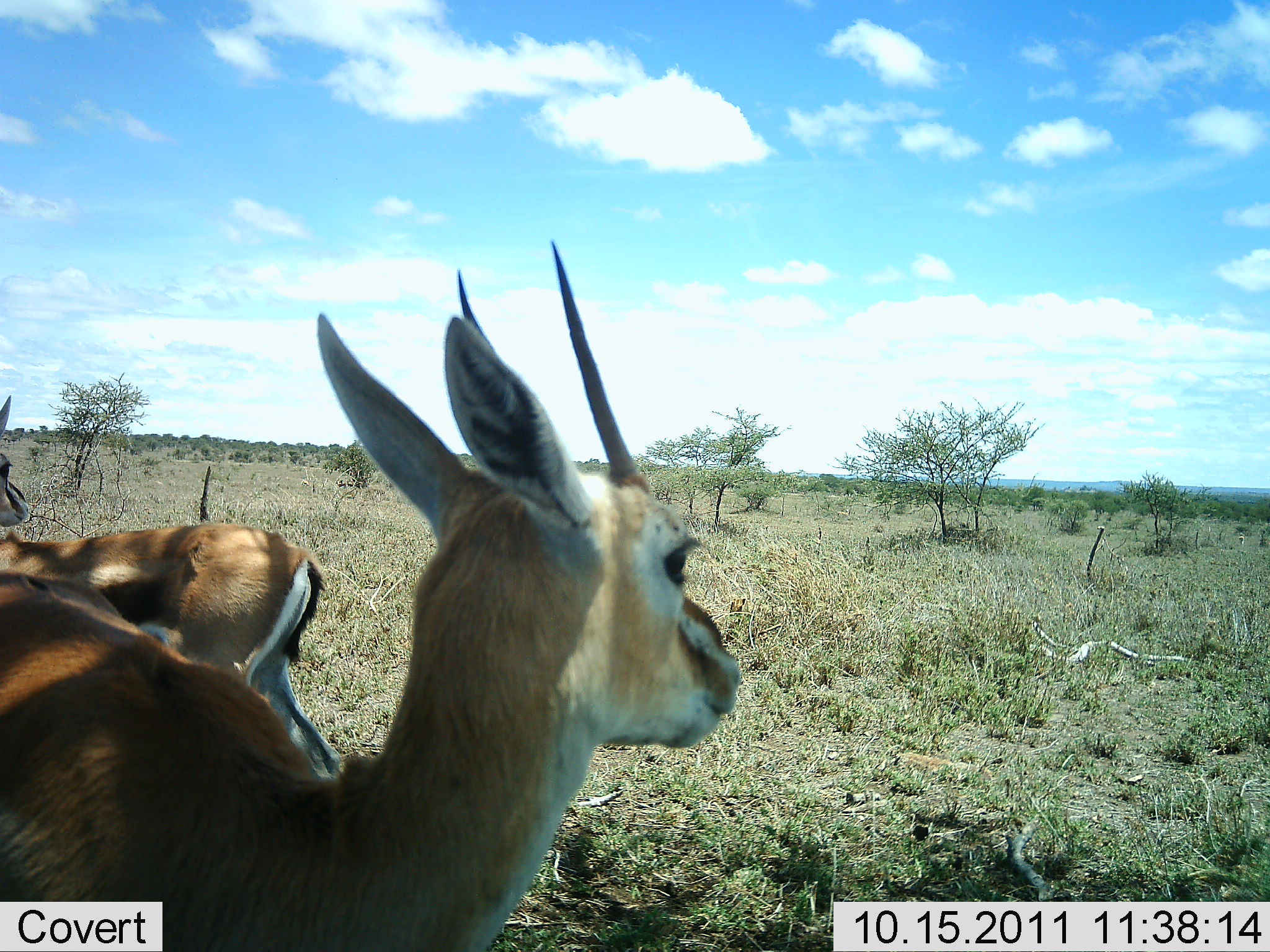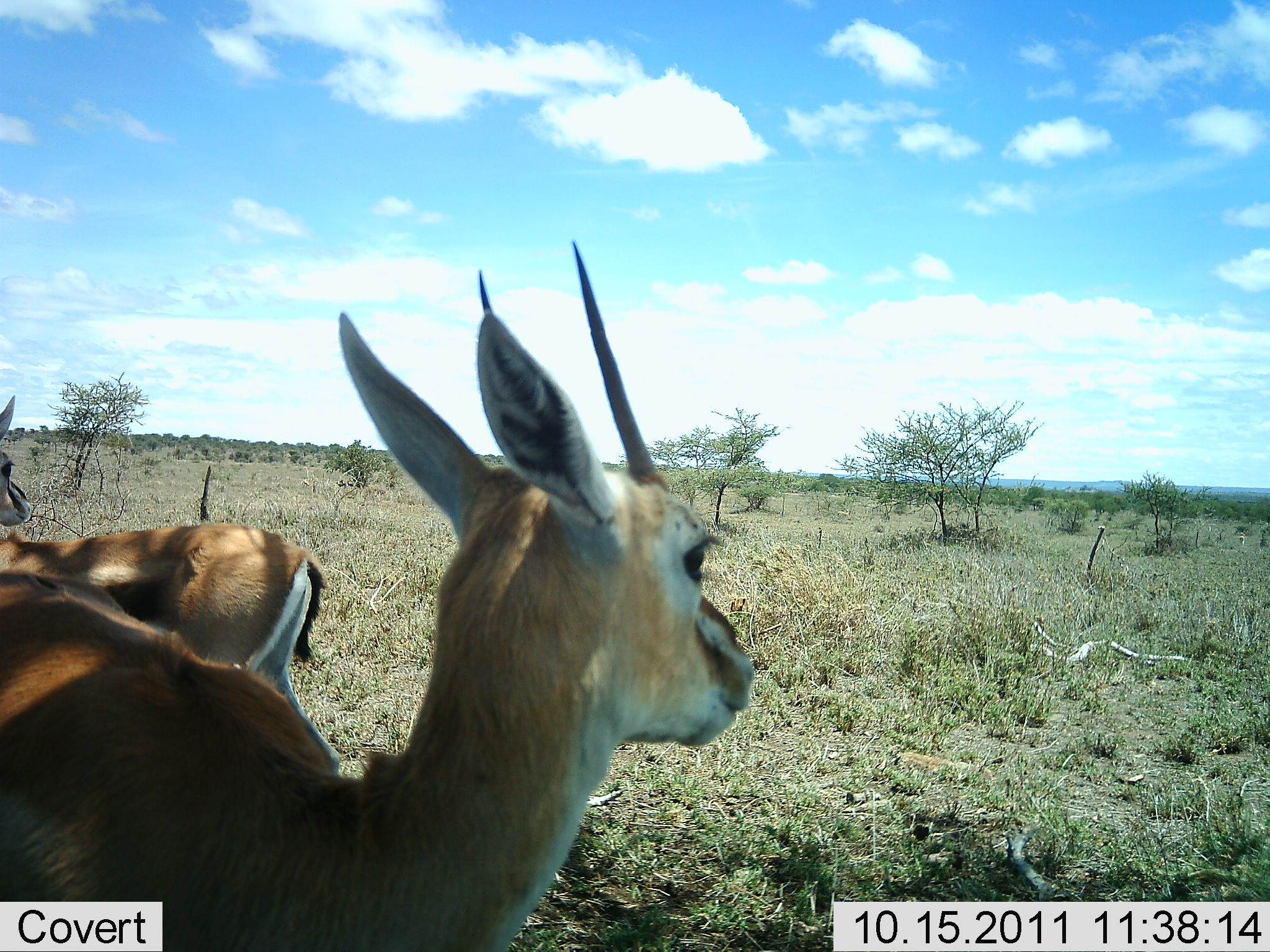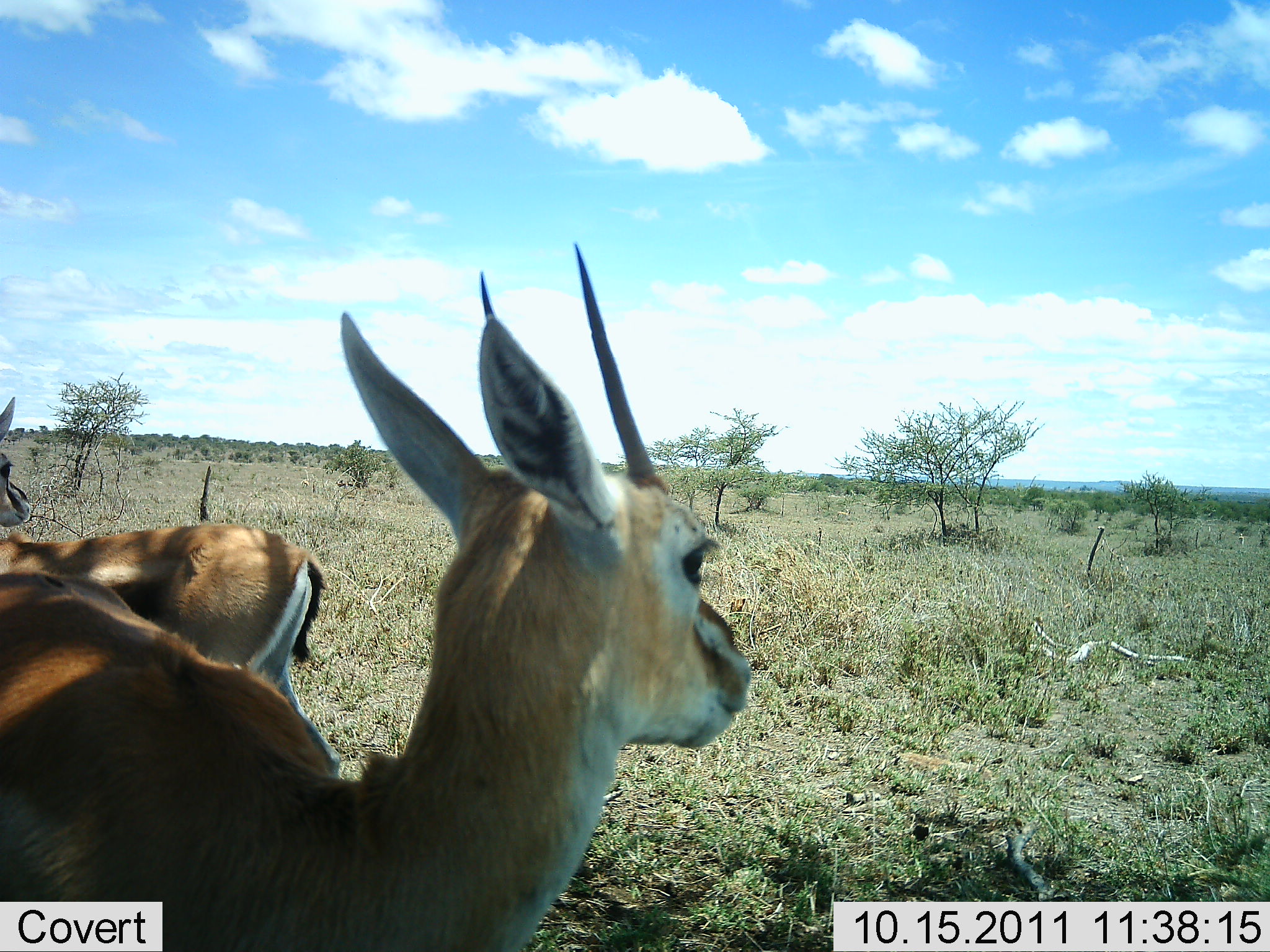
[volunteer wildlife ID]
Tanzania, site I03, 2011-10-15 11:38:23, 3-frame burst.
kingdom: Animalia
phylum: Chordata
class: Mammalia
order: Artiodactyla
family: Bovidae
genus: Eudorcas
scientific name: Eudorcas thomsonii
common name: thomson's gazelle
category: gazellethomsons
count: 2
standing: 100%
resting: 0%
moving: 0%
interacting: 0%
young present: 11%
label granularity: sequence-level